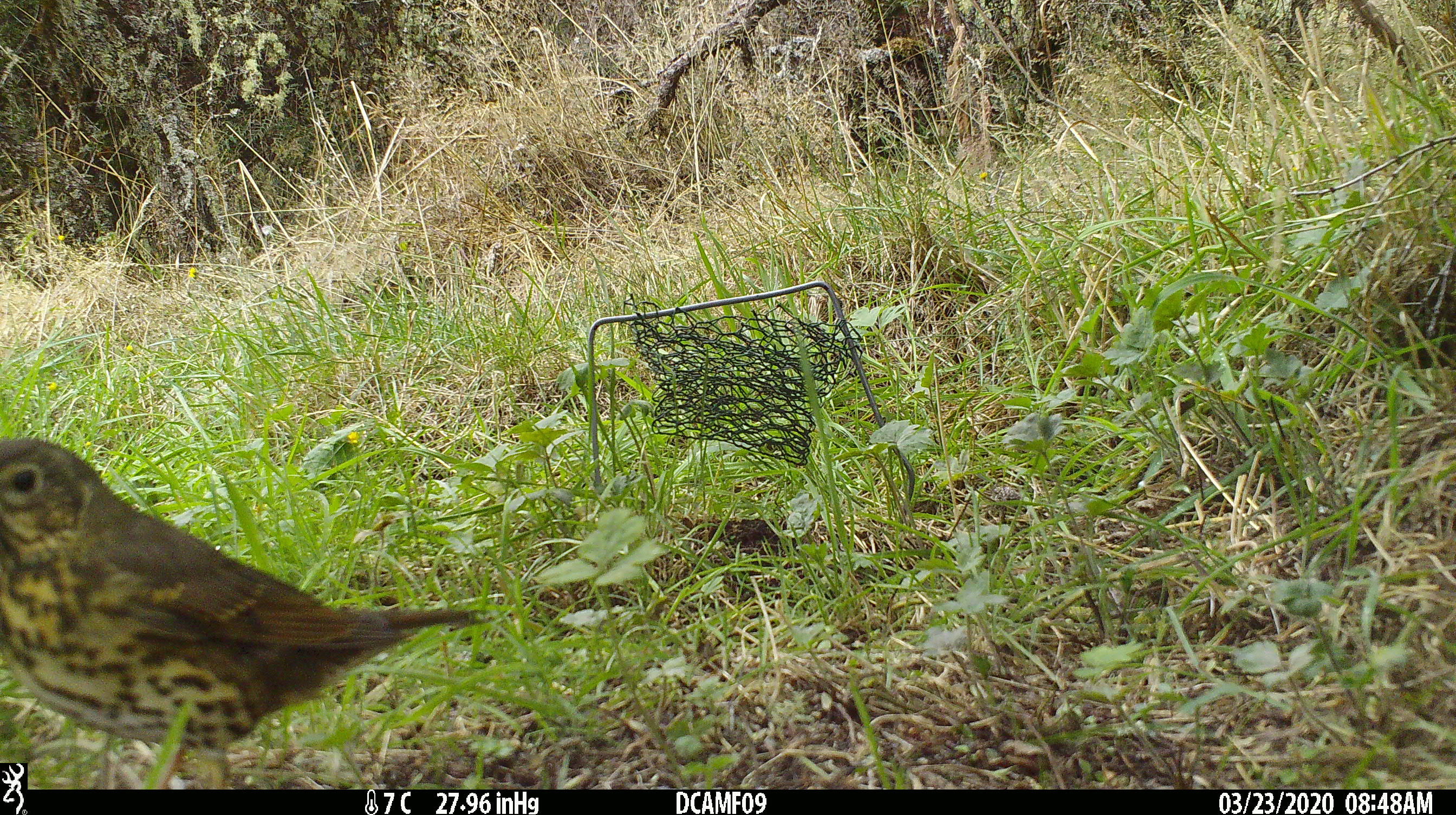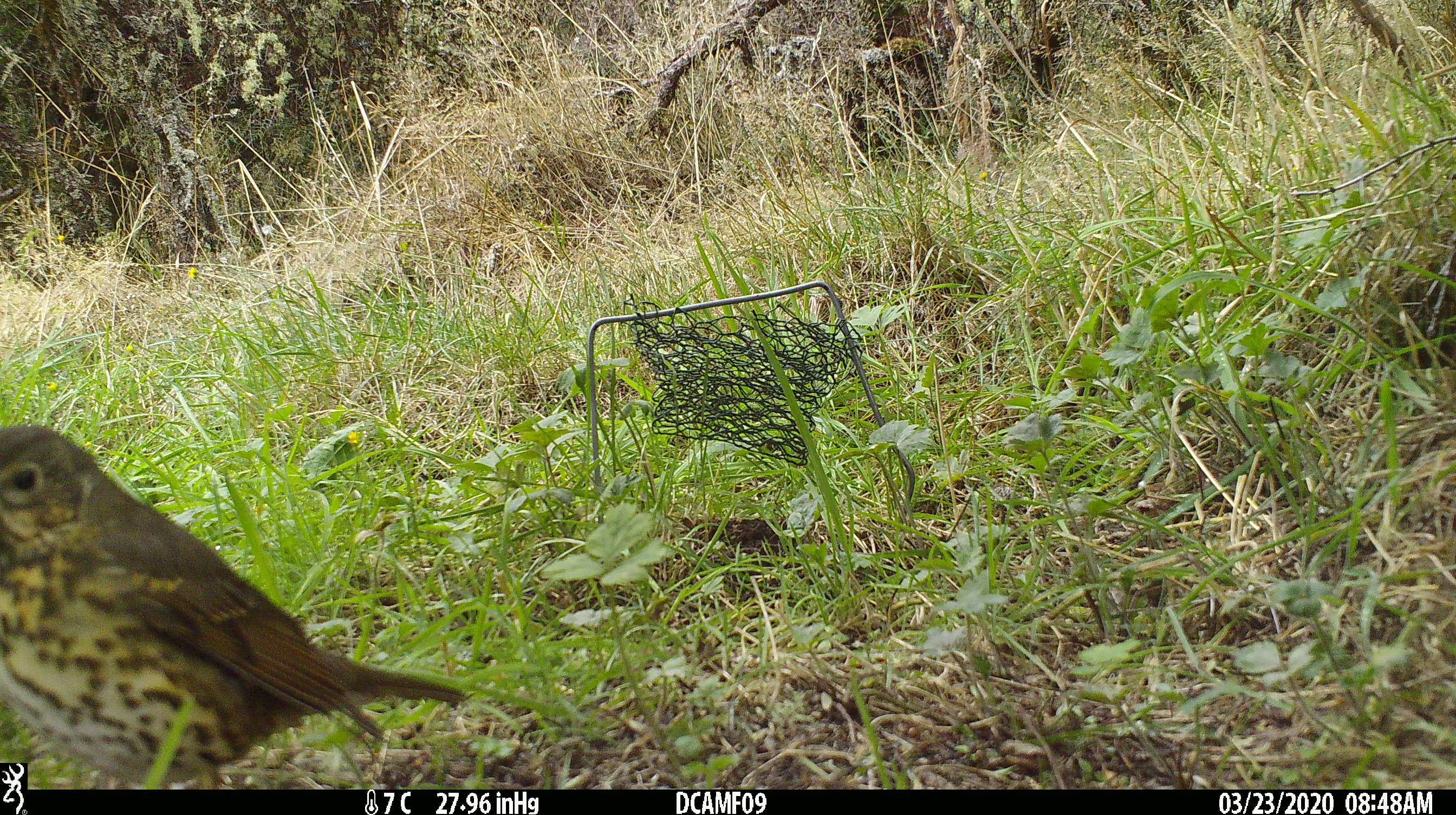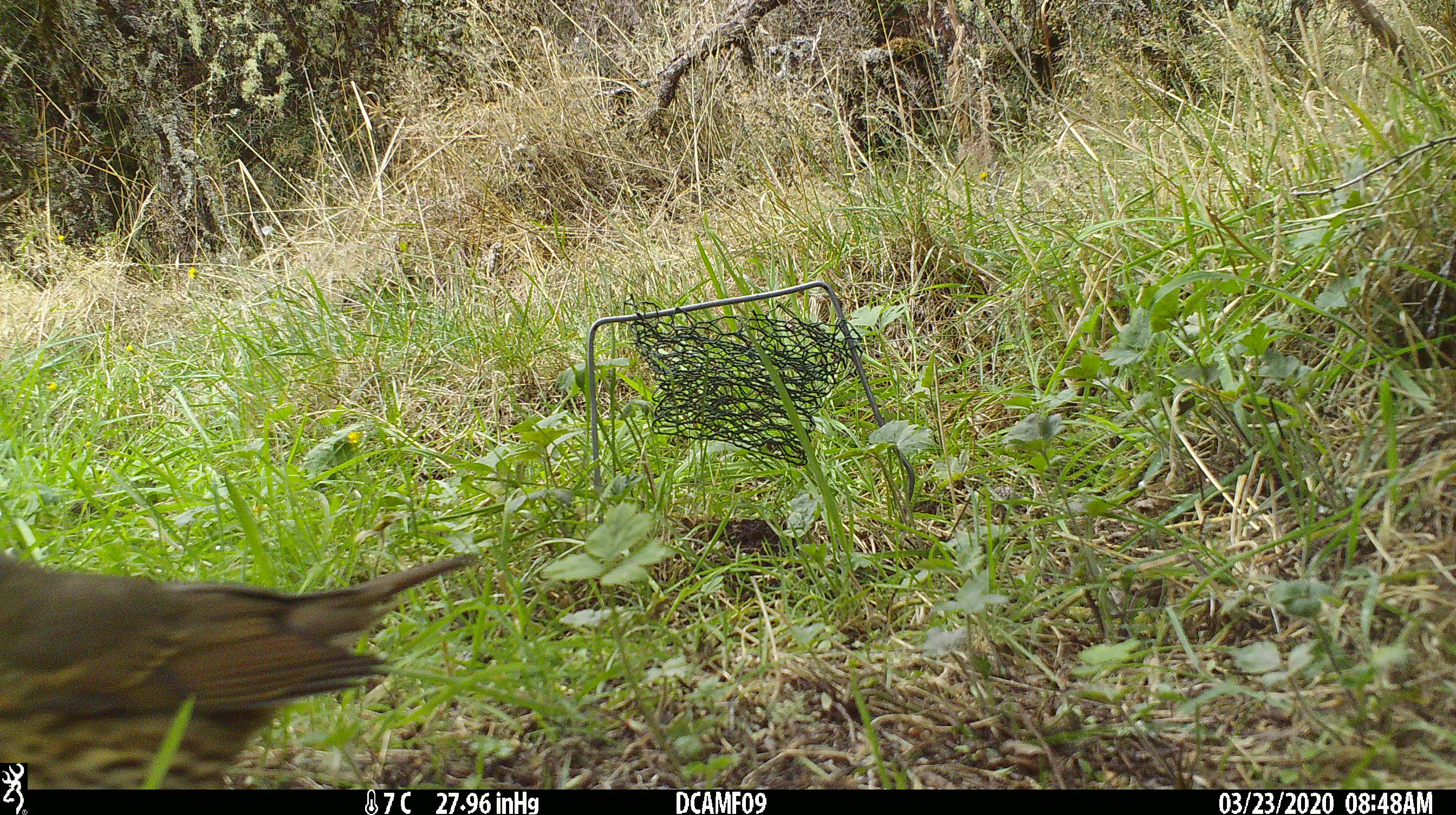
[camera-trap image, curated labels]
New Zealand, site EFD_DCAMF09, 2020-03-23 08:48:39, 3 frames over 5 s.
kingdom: Animalia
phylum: Chordata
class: Aves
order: Passeriformes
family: Turdidae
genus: Turdus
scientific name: Turdus philomelos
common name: song thrush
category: thrush